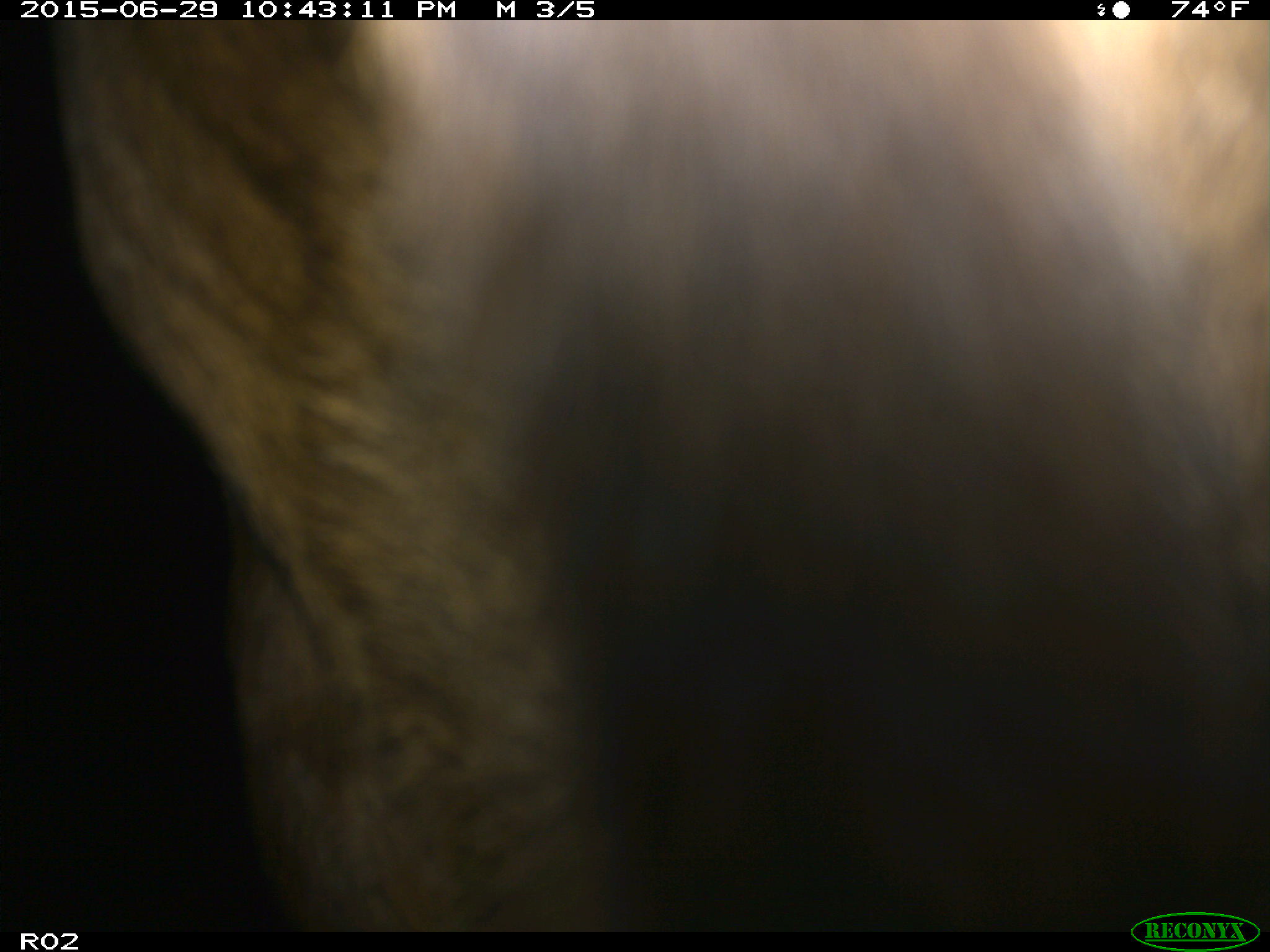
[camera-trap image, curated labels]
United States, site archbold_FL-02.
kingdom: Animalia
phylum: Chordata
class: Mammalia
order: Artiodactyla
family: Bovidae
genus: Bos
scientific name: Bos taurus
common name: domestic cow